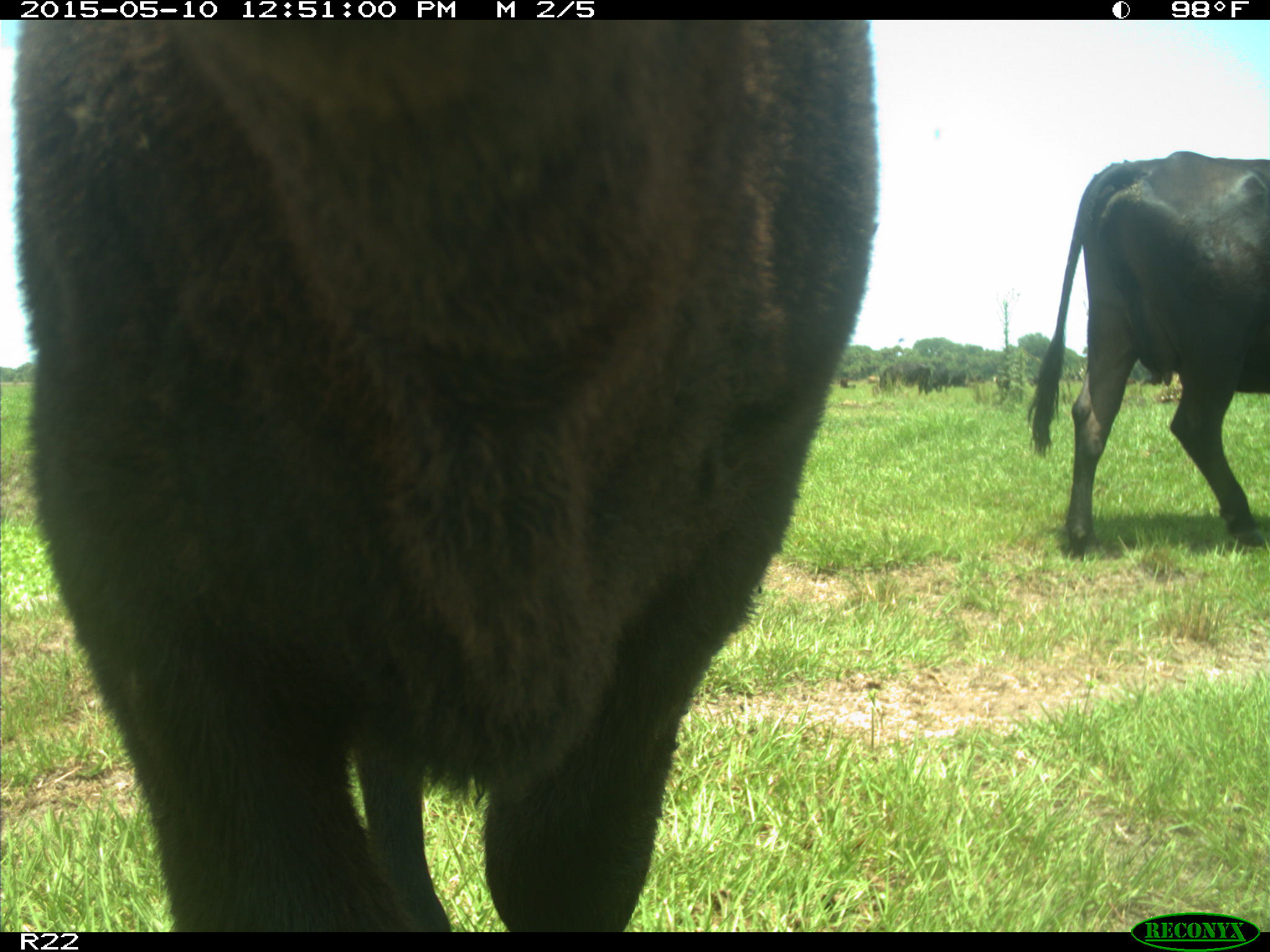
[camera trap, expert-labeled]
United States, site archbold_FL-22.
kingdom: Animalia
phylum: Chordata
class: Mammalia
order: Artiodactyla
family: Bovidae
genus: Bos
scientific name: Bos taurus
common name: domestic cow